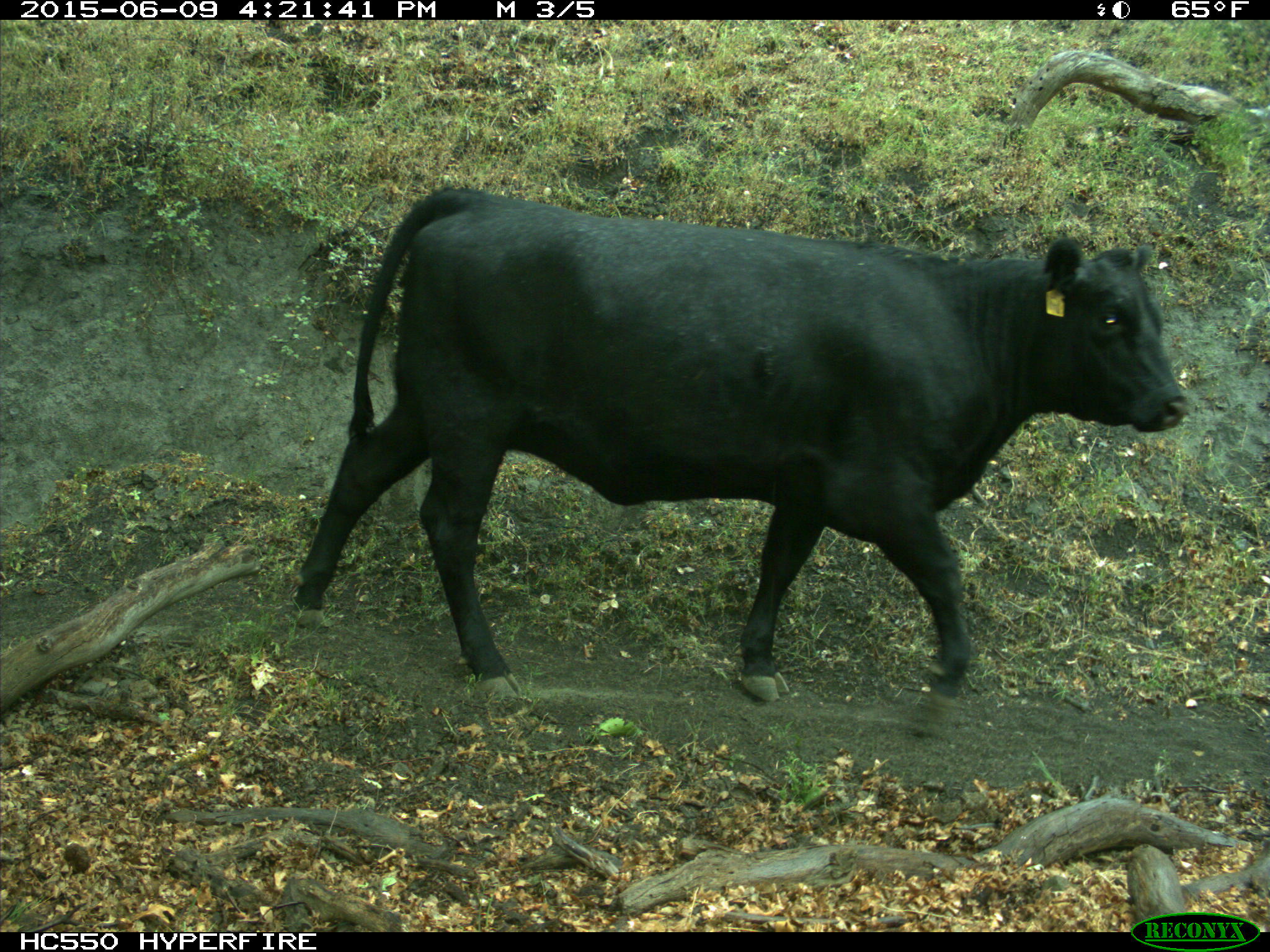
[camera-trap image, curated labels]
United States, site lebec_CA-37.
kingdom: Animalia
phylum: Chordata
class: Mammalia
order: Artiodactyla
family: Bovidae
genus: Bos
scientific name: Bos taurus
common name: domestic cow